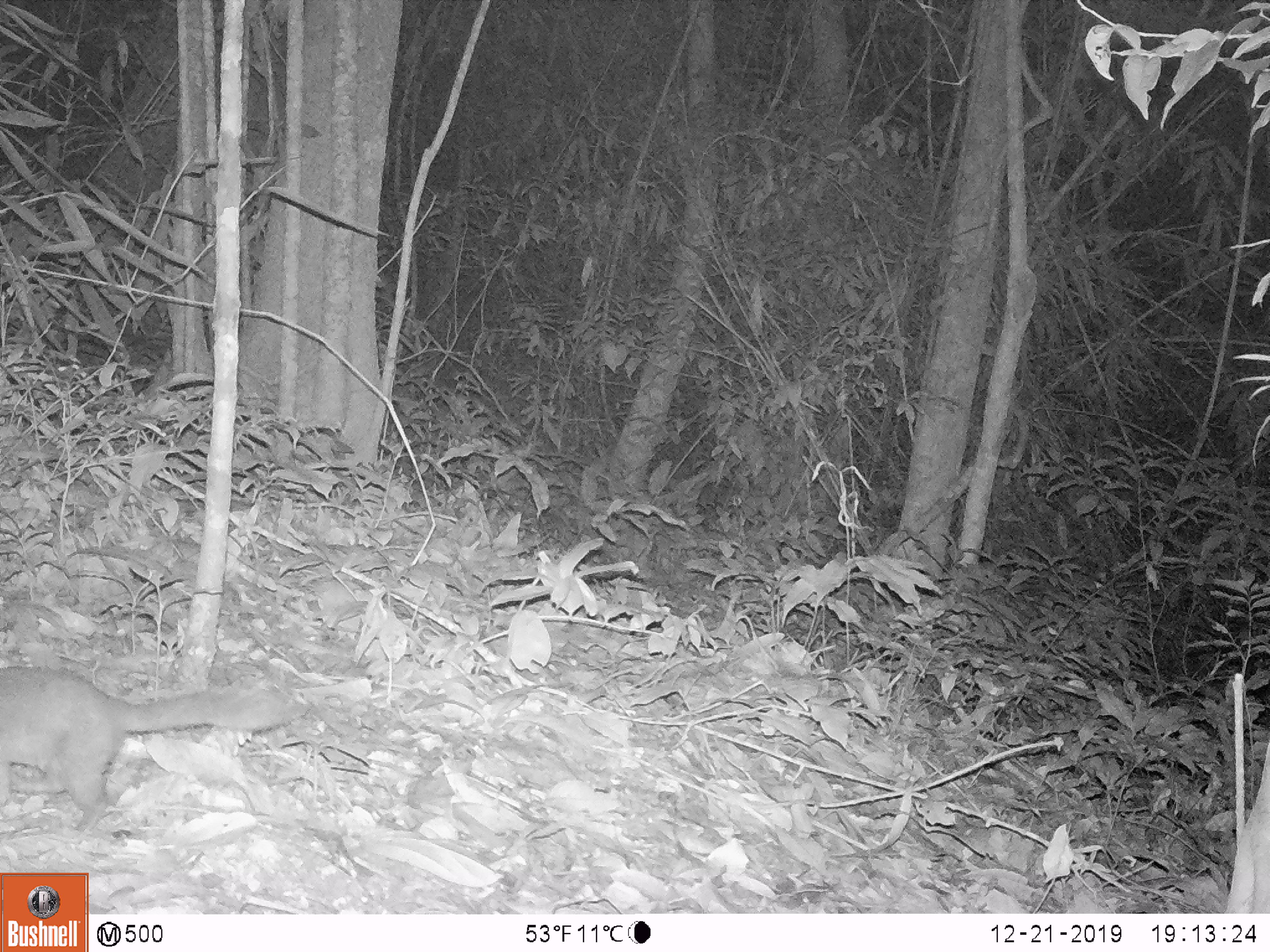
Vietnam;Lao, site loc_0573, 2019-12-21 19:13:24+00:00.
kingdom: Animalia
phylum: Chordata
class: Mammalia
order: Carnivora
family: Mustelidae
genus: Melogale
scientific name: Melogale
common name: ferret badger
Ferret badger (Melogale). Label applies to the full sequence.